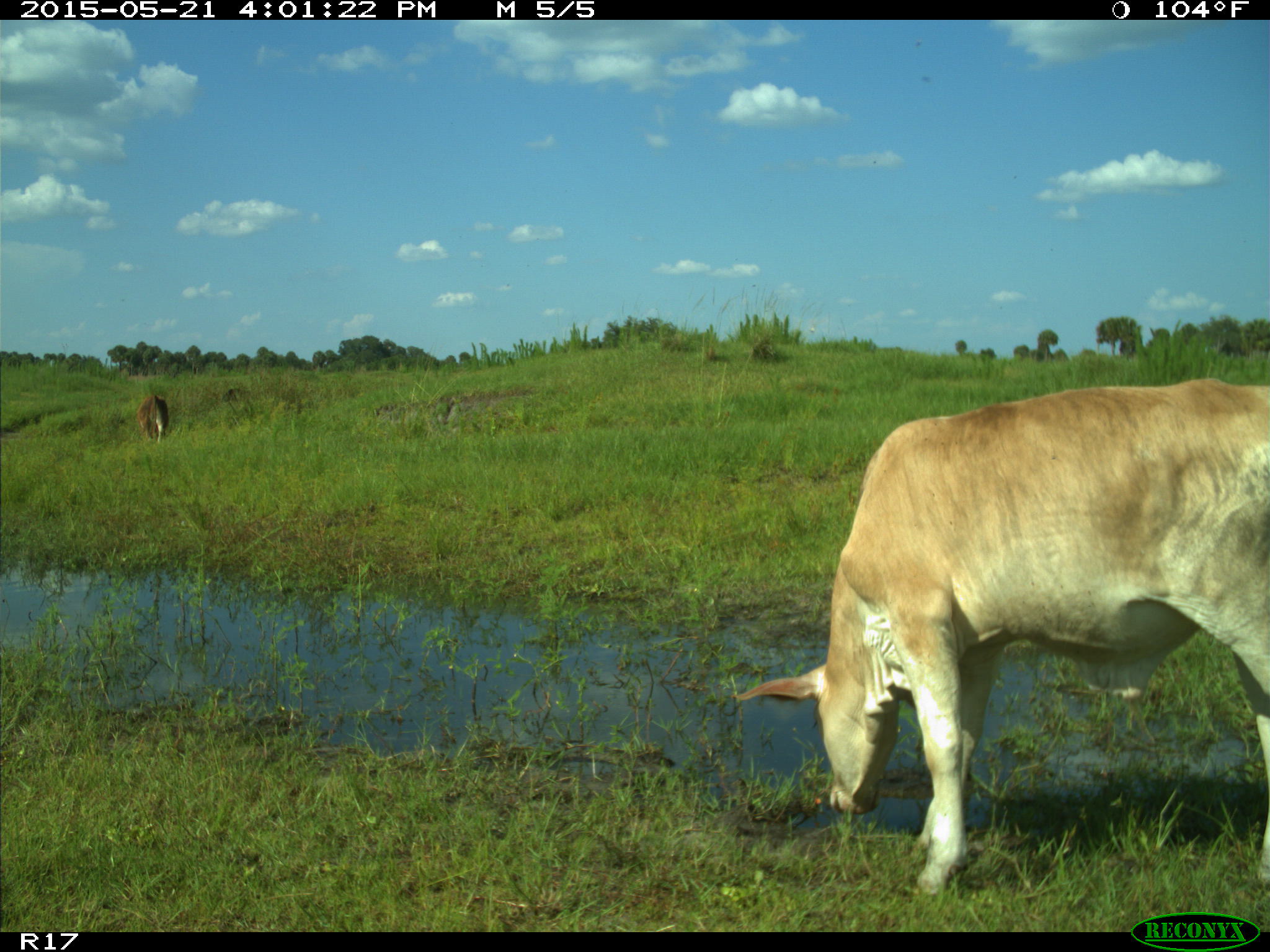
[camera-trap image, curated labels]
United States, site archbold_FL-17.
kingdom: Animalia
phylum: Chordata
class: Mammalia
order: Artiodactyla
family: Bovidae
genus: Bos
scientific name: Bos taurus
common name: domestic cow